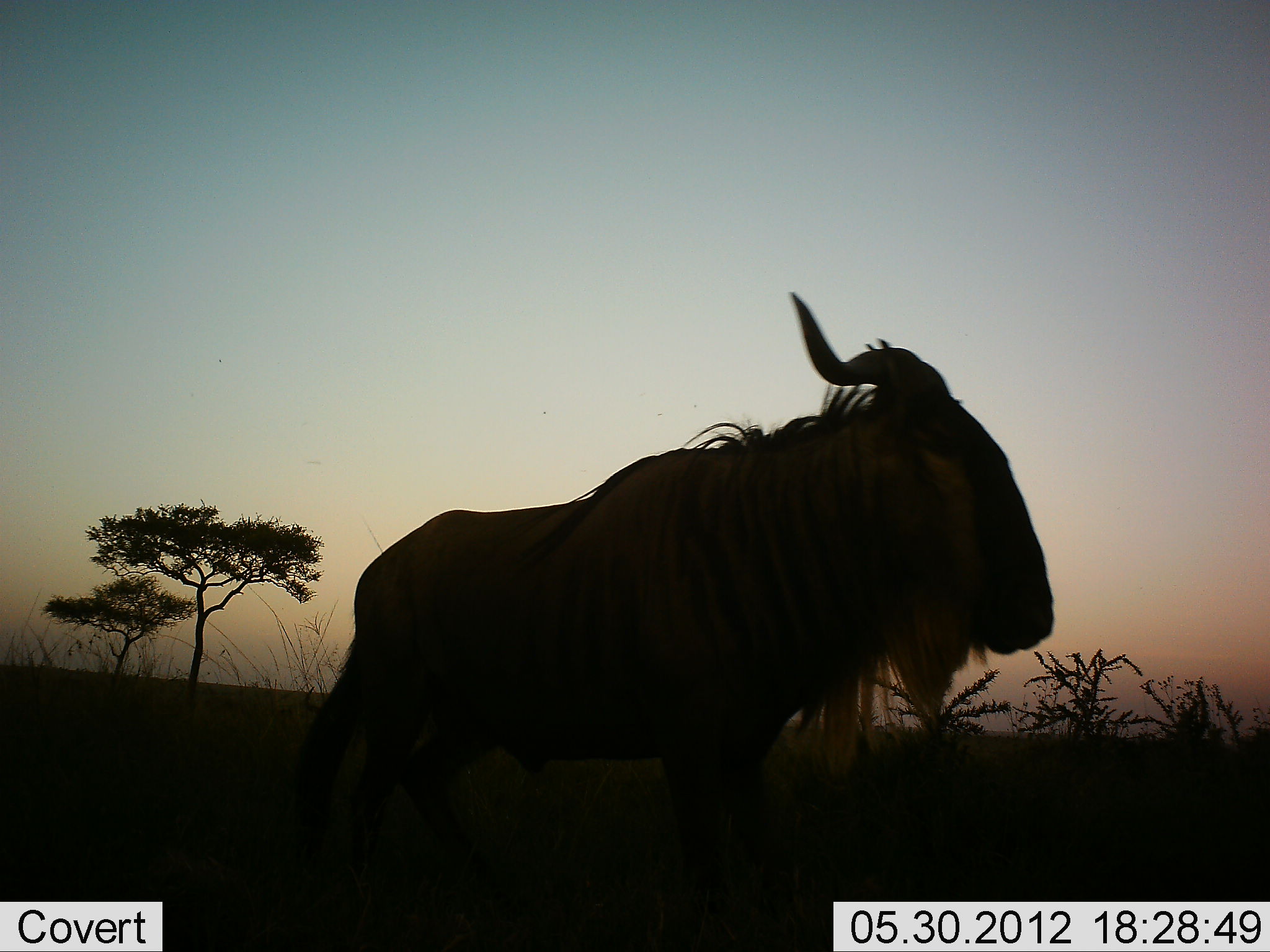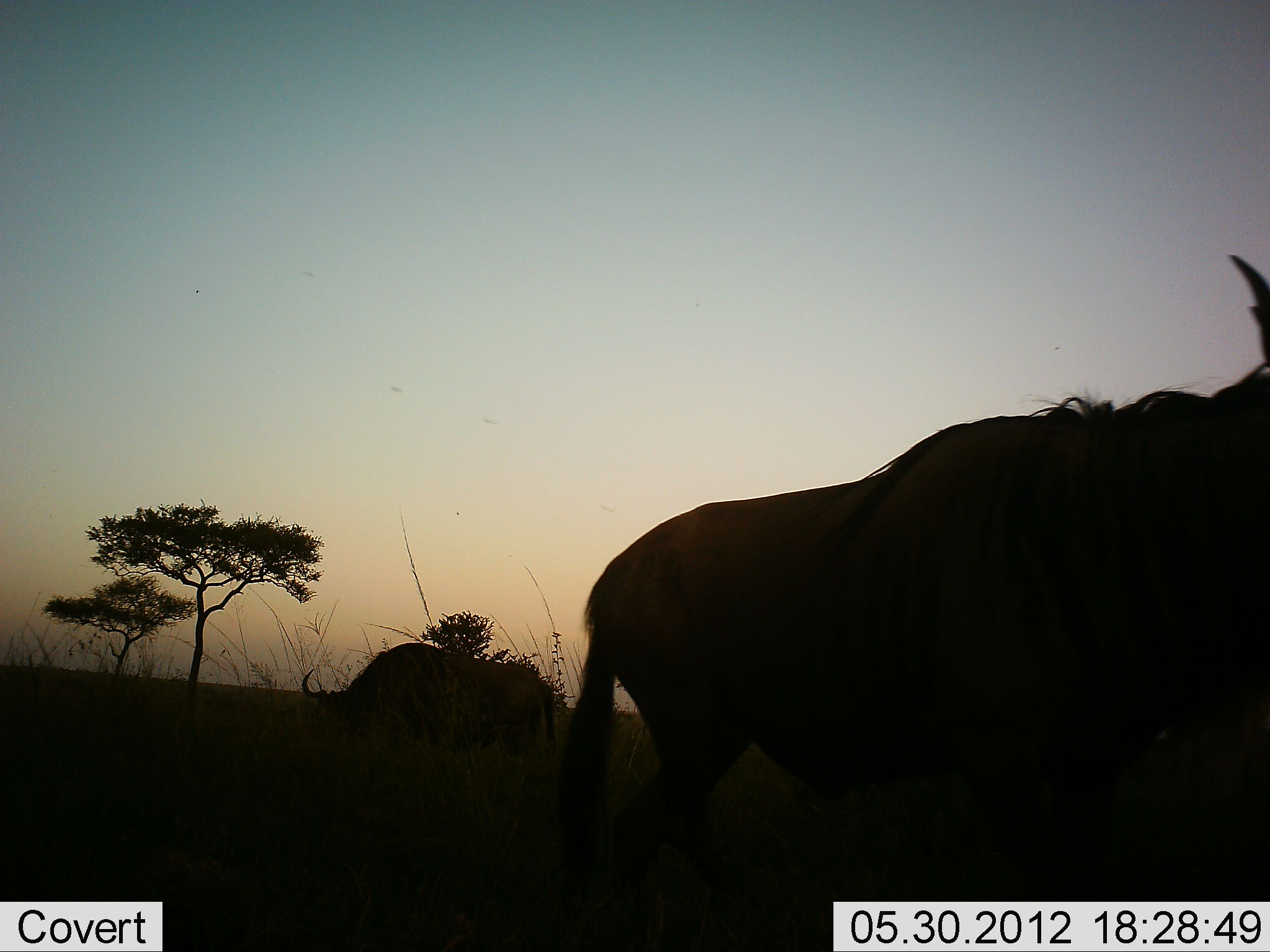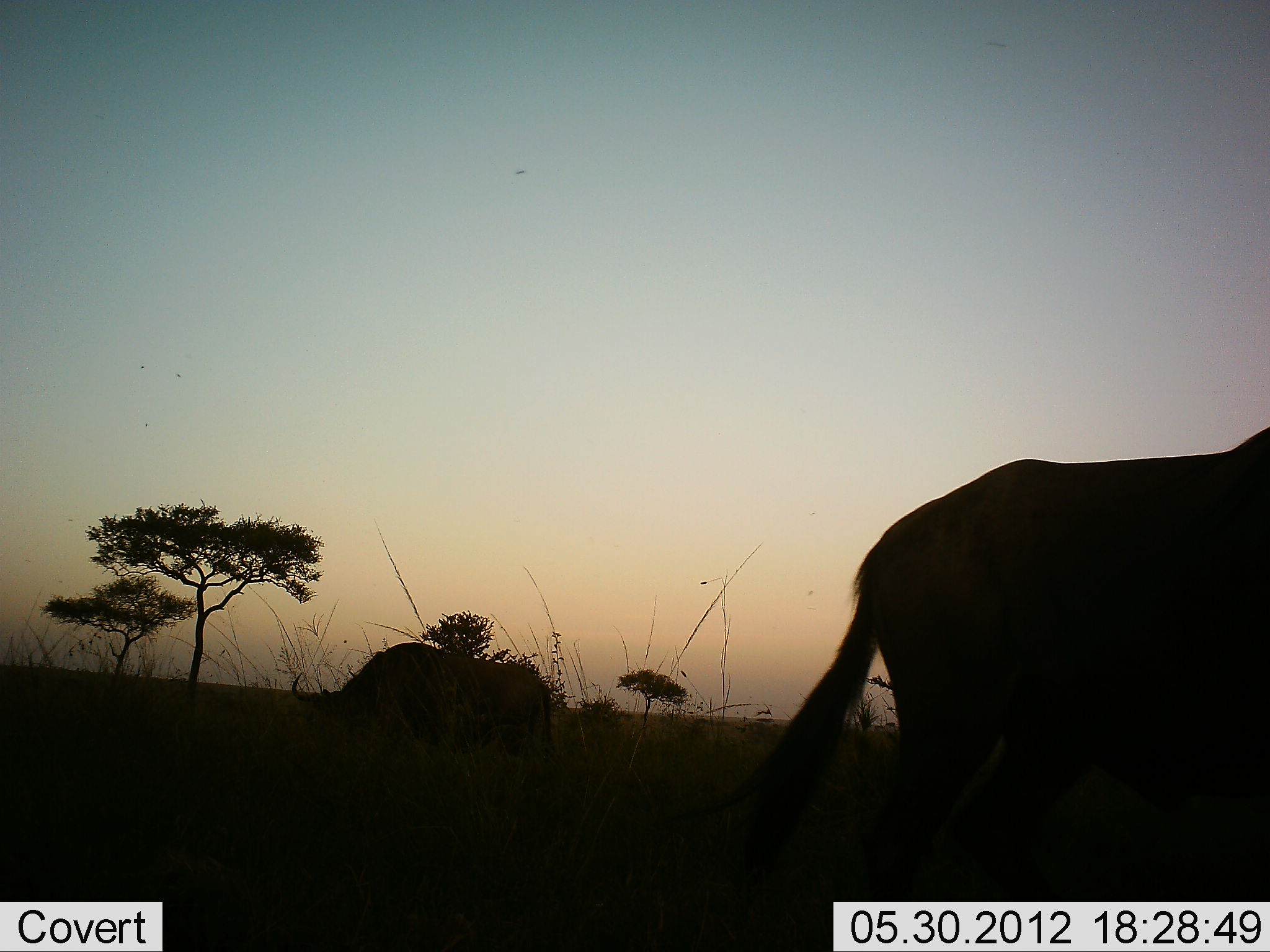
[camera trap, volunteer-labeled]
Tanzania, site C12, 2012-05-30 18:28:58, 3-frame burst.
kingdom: Animalia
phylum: Chordata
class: Mammalia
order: Artiodactyla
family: Bovidae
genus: Connochaetes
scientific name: Connochaetes taurinus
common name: blue wildebeest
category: wildebeest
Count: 2.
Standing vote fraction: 10%.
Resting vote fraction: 10%.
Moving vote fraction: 90%.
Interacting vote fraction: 0%.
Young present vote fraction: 0%.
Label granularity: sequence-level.